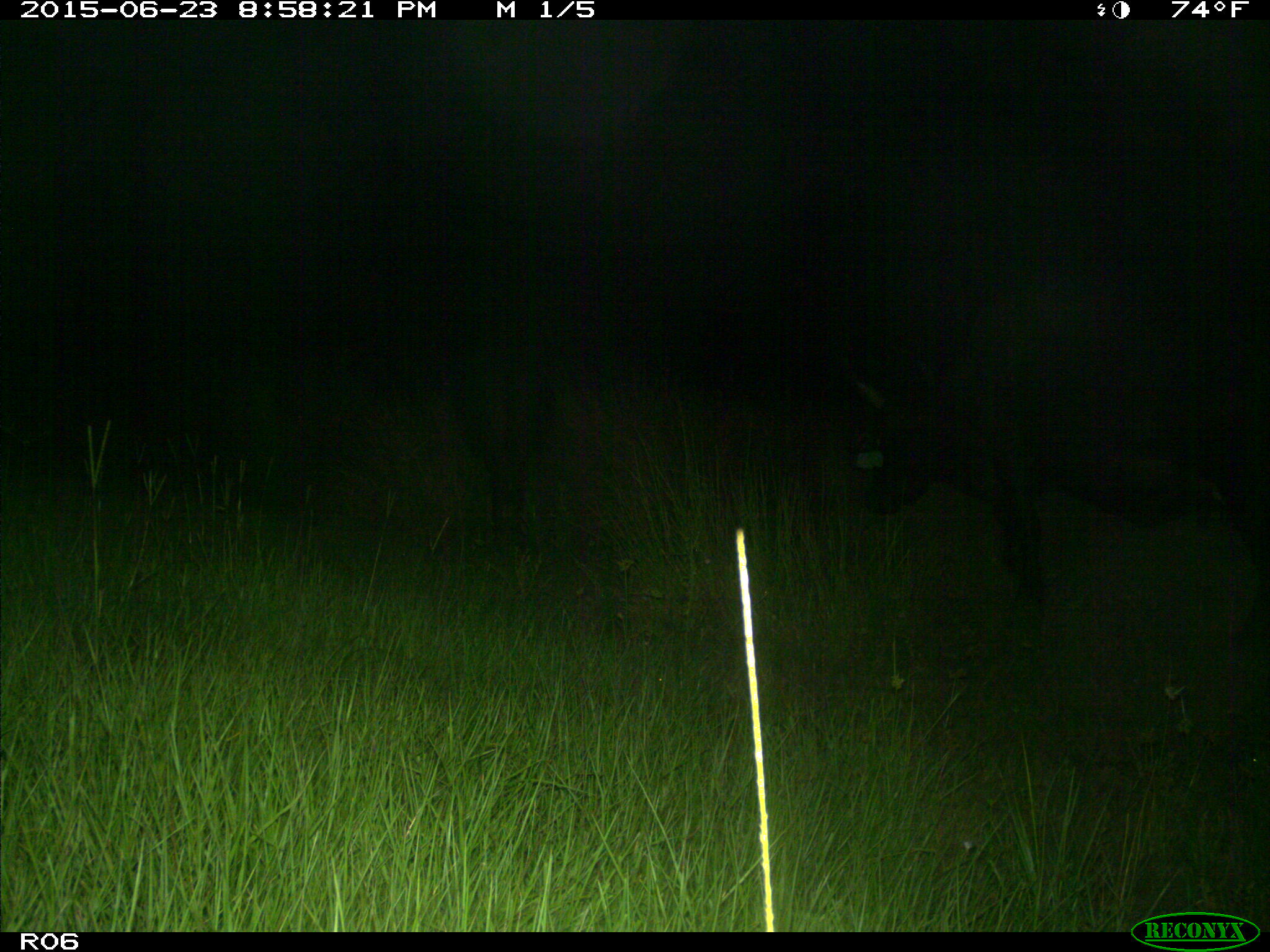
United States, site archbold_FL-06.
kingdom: Animalia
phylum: Chordata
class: Mammalia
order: Artiodactyla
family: Bovidae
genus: Bos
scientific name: Bos taurus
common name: domestic cow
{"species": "Bos taurus (domestic cow)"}